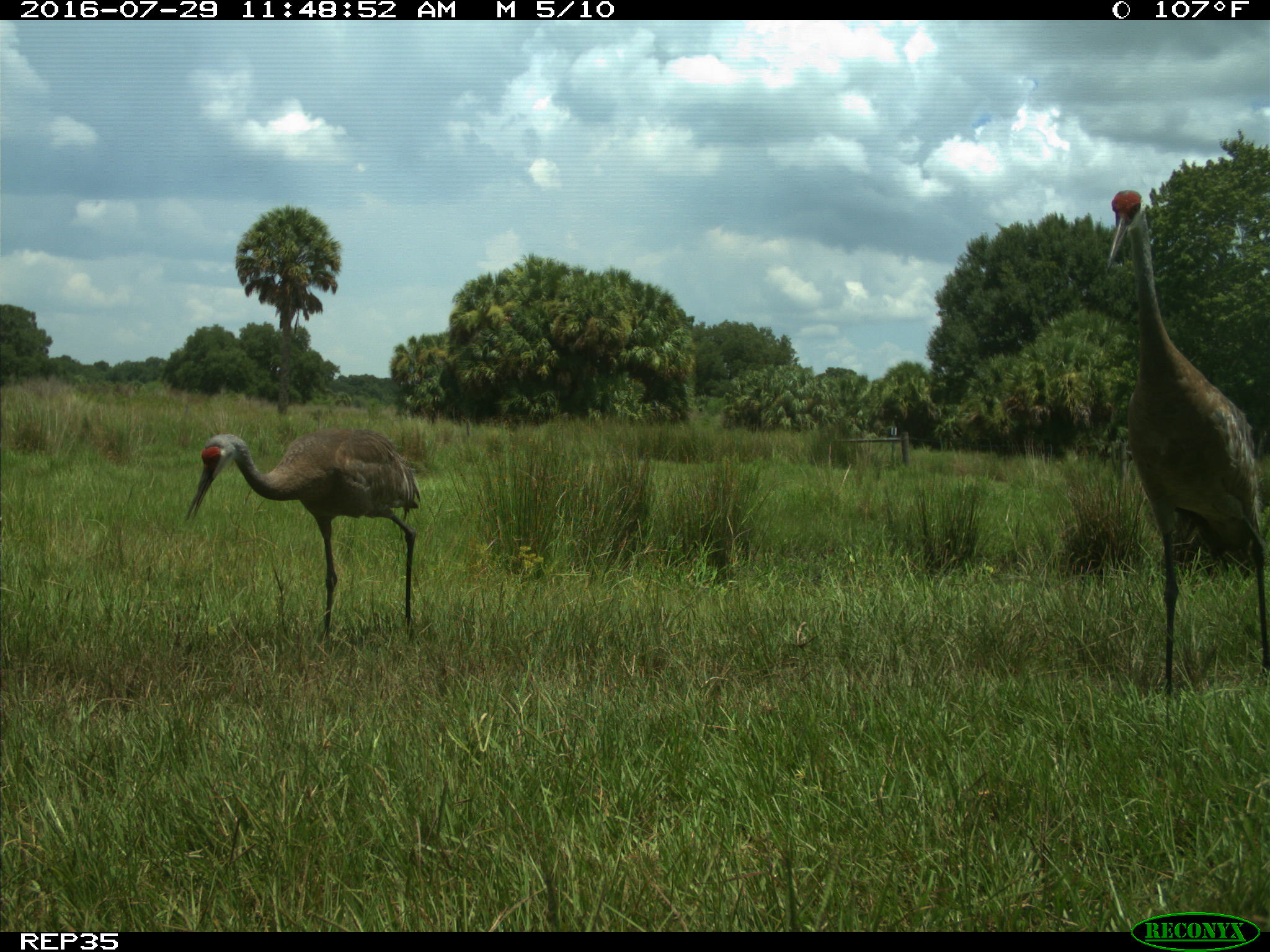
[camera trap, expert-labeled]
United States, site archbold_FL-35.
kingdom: Animalia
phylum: Chordata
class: Aves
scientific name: Aves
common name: birds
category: unidentified bird